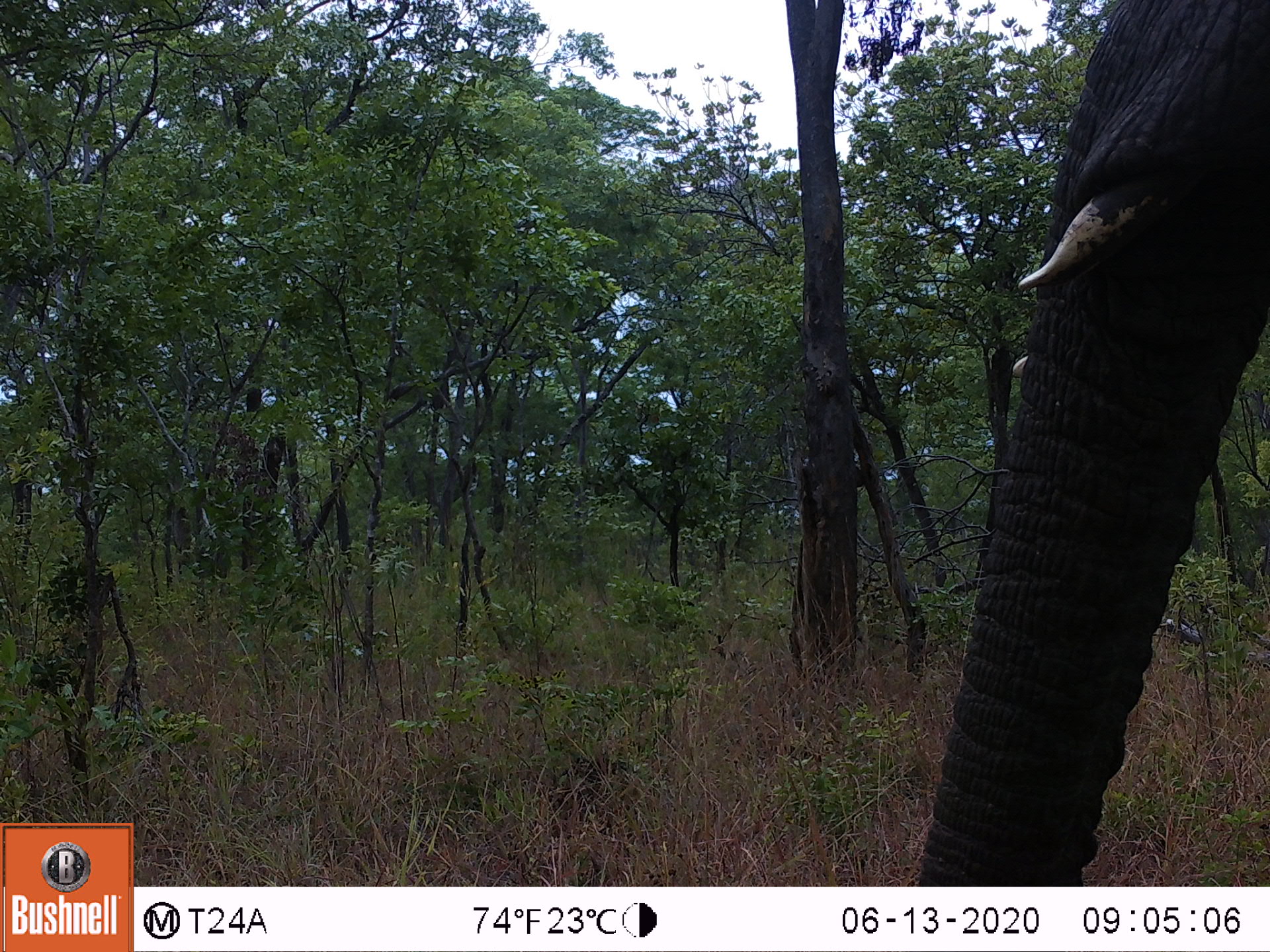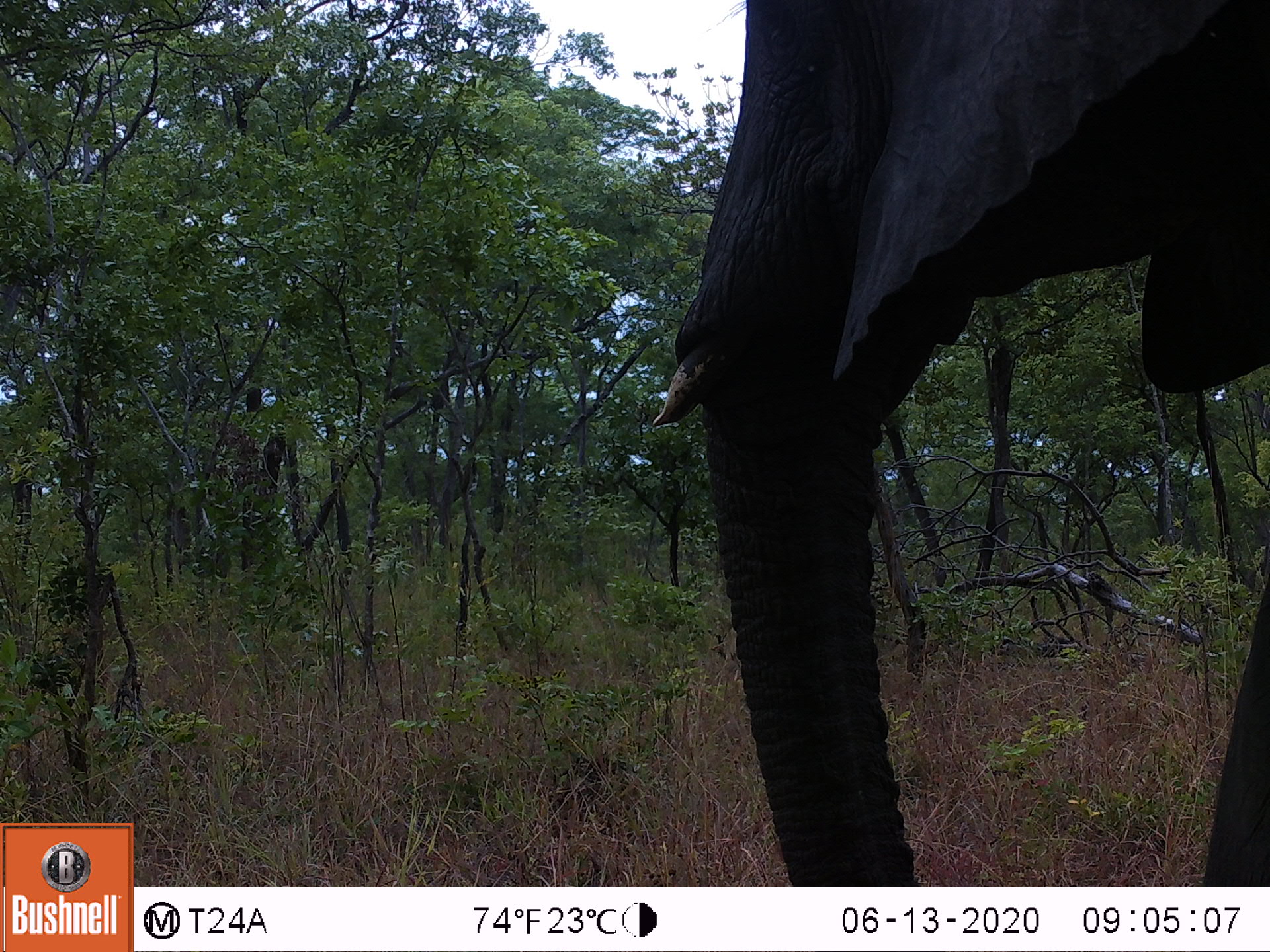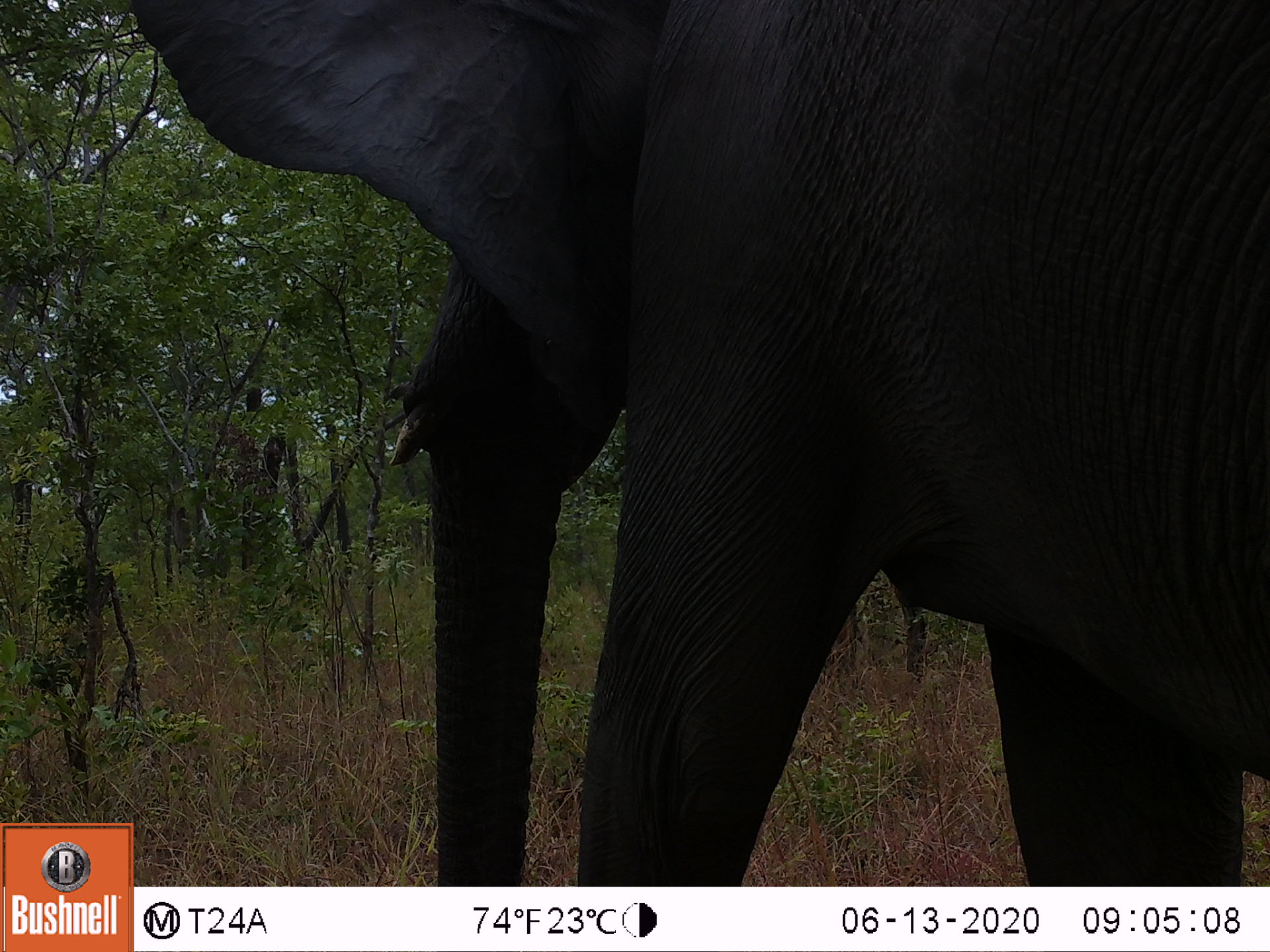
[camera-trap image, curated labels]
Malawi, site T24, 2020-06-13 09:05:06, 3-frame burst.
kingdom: Animalia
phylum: Chordata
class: Mammalia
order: Proboscidea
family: Elephantidae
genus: Loxodonta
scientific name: Loxodonta africana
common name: african savanna elephant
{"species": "african savanna elephant (Loxodonta africana)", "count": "1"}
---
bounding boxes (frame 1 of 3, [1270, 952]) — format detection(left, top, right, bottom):
african savanna elephant: detection(911, 0, 1269, 883)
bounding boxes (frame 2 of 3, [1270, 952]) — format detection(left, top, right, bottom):
african savanna elephant: detection(647, 0, 1269, 885)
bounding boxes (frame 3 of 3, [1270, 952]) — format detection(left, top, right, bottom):
african savanna elephant: detection(134, 0, 1269, 883)